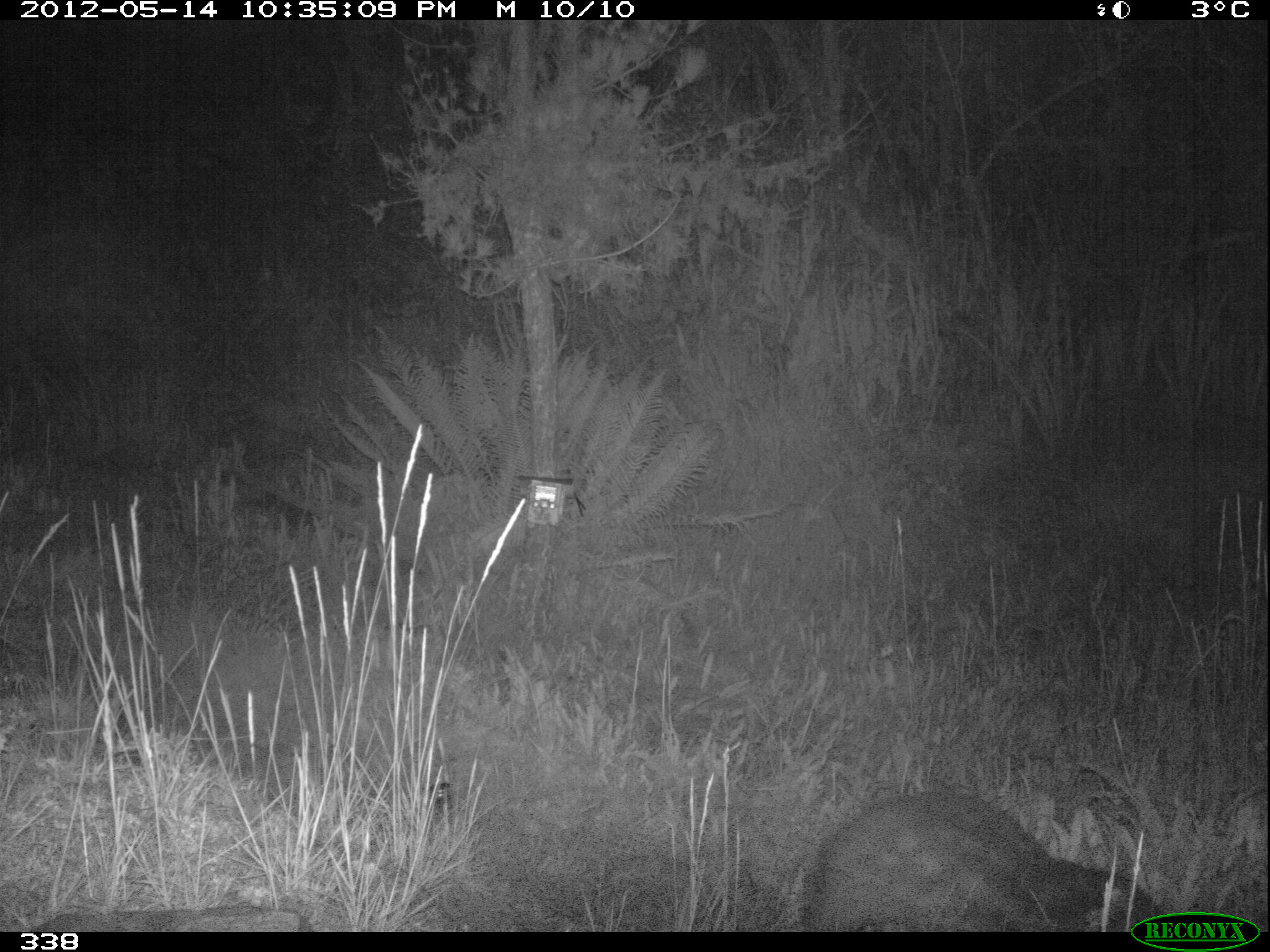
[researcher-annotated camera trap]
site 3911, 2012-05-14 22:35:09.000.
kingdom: Animalia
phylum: Chordata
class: Mammalia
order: Rodentia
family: Cuniculidae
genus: Cuniculus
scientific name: Cuniculus taczanowskii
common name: mountain paca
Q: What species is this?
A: Cuniculus taczanowskii (mountain paca).